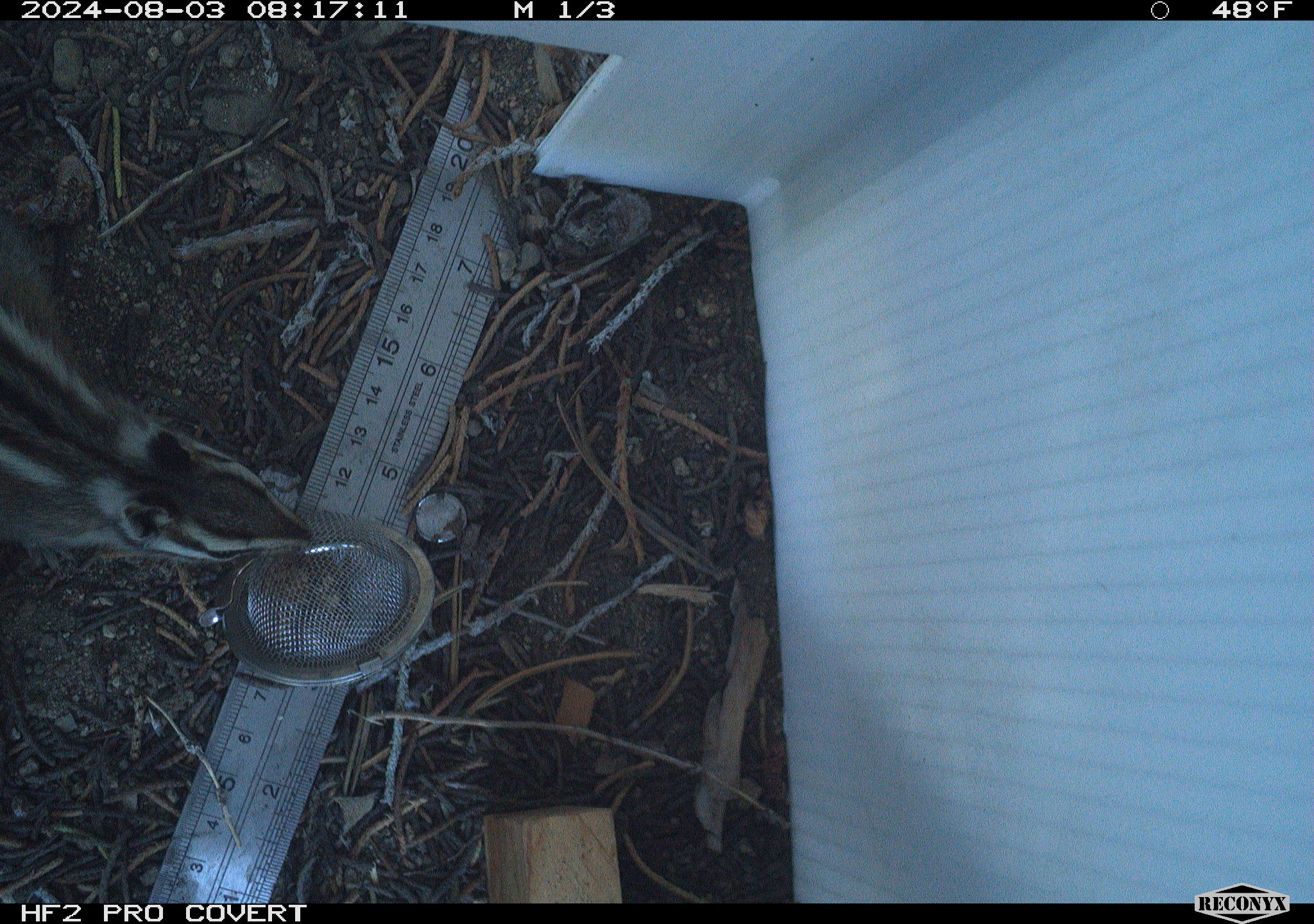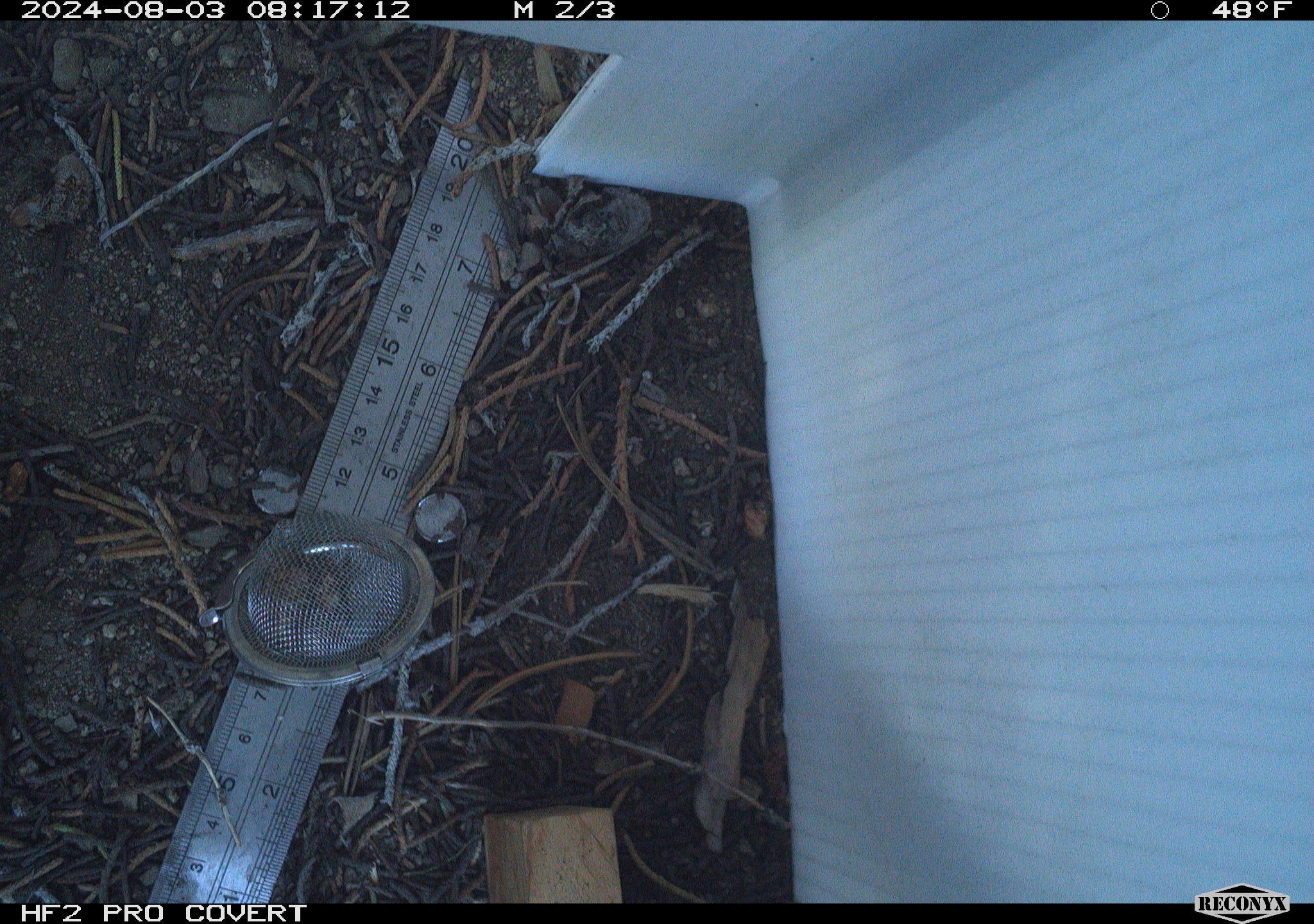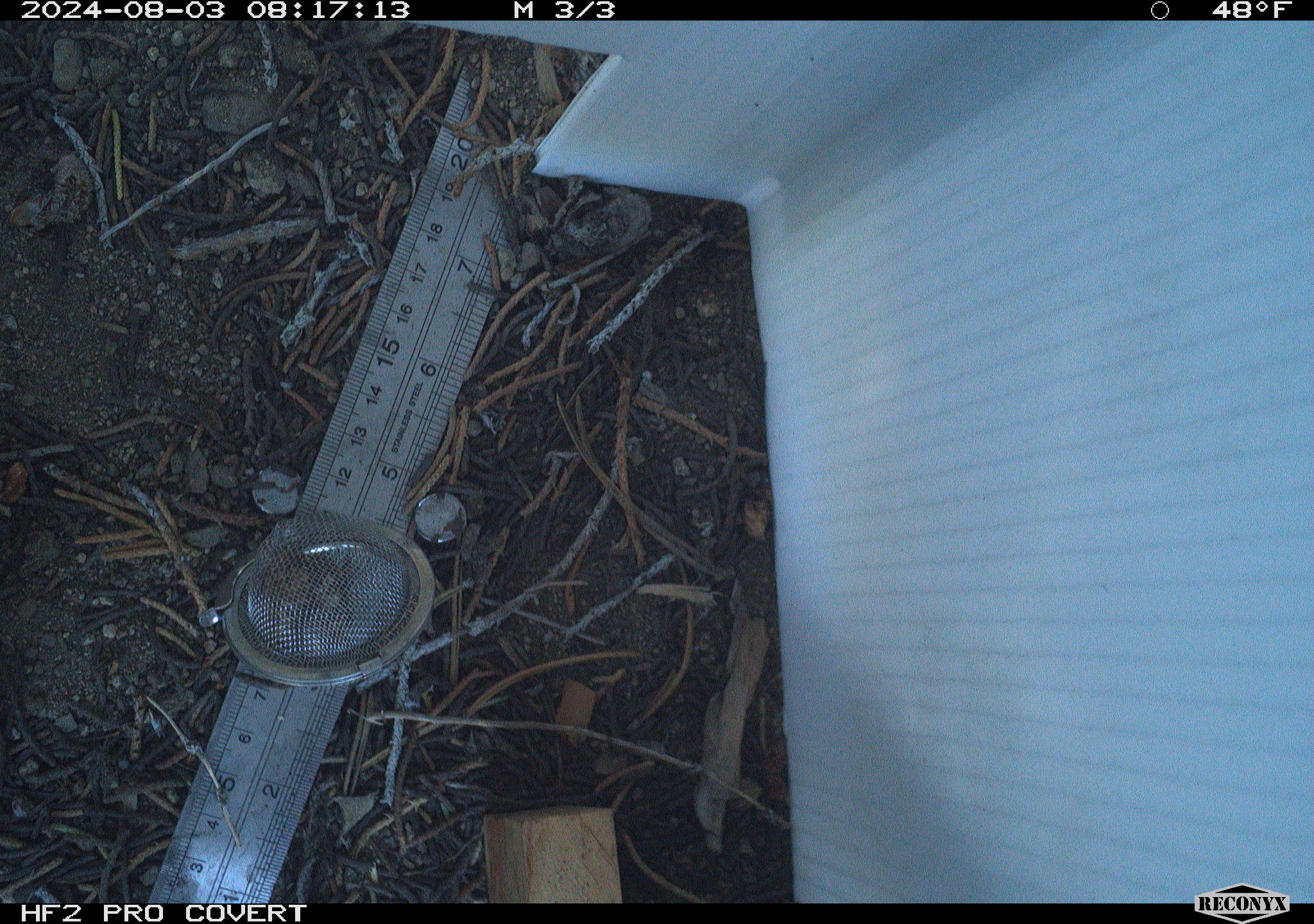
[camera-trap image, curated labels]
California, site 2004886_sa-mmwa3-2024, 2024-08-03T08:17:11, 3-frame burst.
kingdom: Animalia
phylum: Chordata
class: Mammalia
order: Rodentia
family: Sciuridae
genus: Neotamias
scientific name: Neotamias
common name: western chipmunks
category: neotamias species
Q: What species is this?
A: Neotamias species (western chipmunks) (Neotamias).